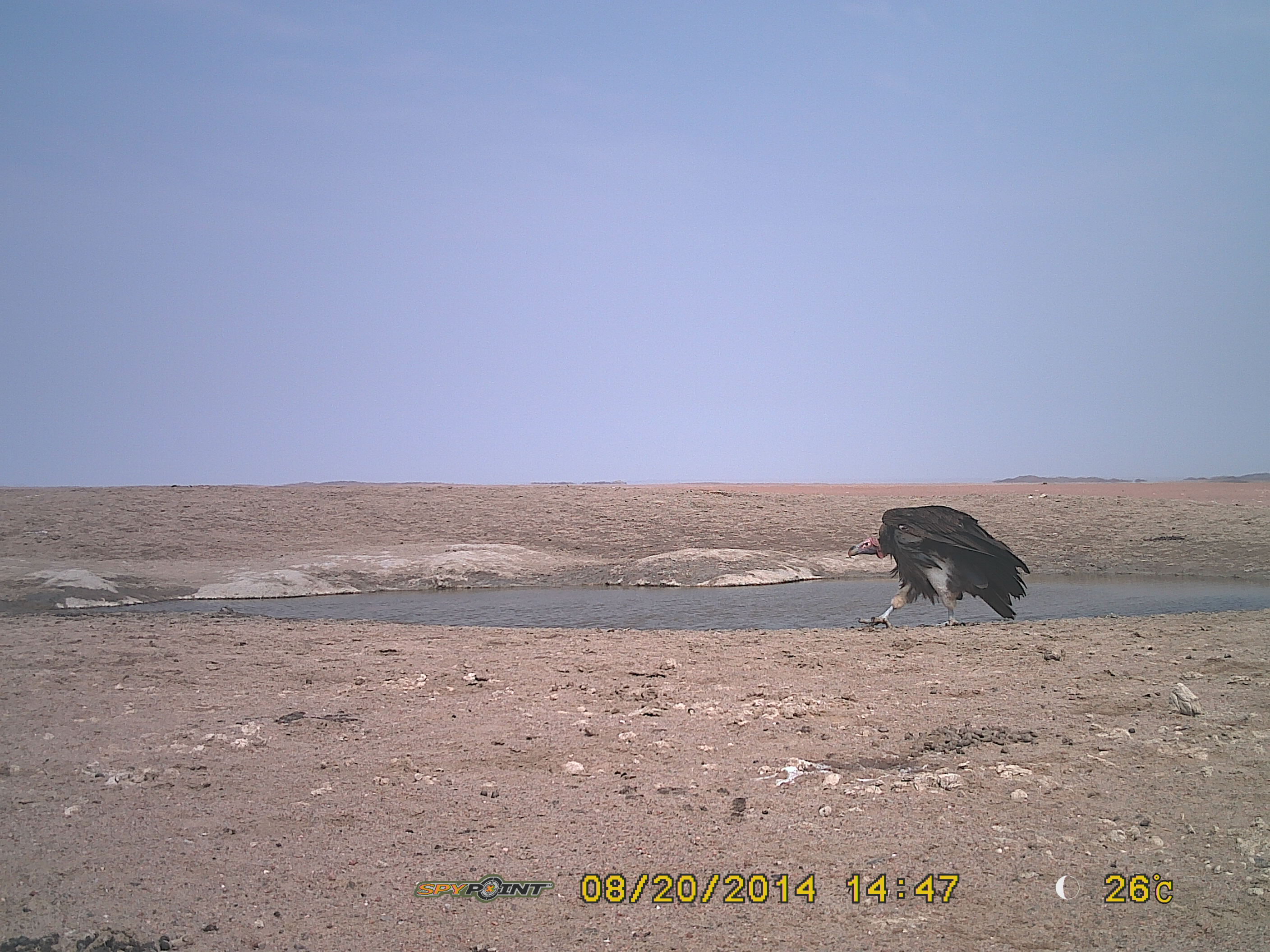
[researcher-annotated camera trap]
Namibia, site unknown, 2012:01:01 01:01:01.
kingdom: Animalia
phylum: Chordata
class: Aves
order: Accipitriformes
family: Accipitridae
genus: Torgos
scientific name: Torgos tracheliotos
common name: lappet-faced vulture